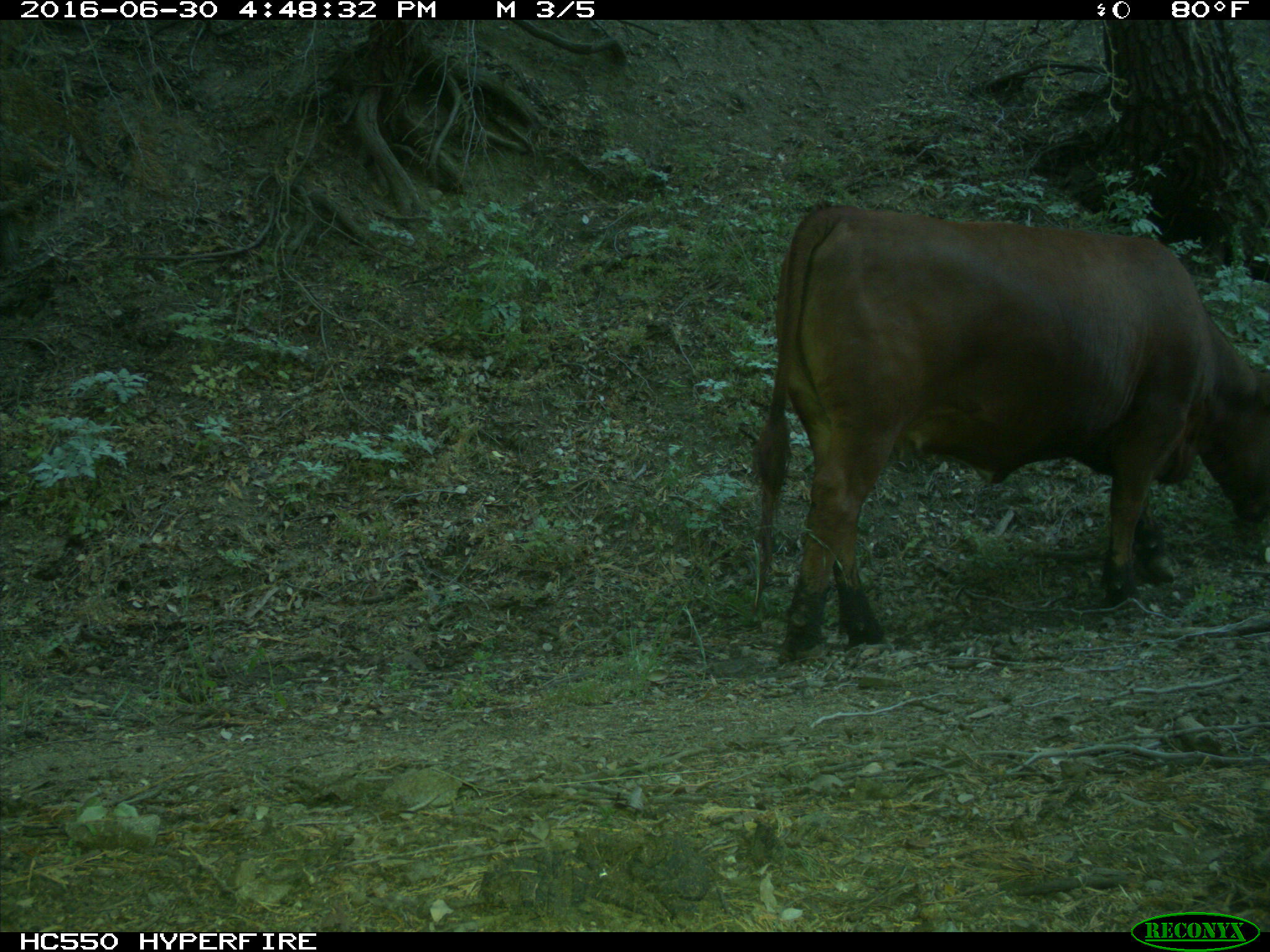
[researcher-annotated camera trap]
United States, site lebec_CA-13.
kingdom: Animalia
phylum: Chordata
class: Mammalia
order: Artiodactyla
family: Bovidae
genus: Bos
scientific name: Bos taurus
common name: domestic cow